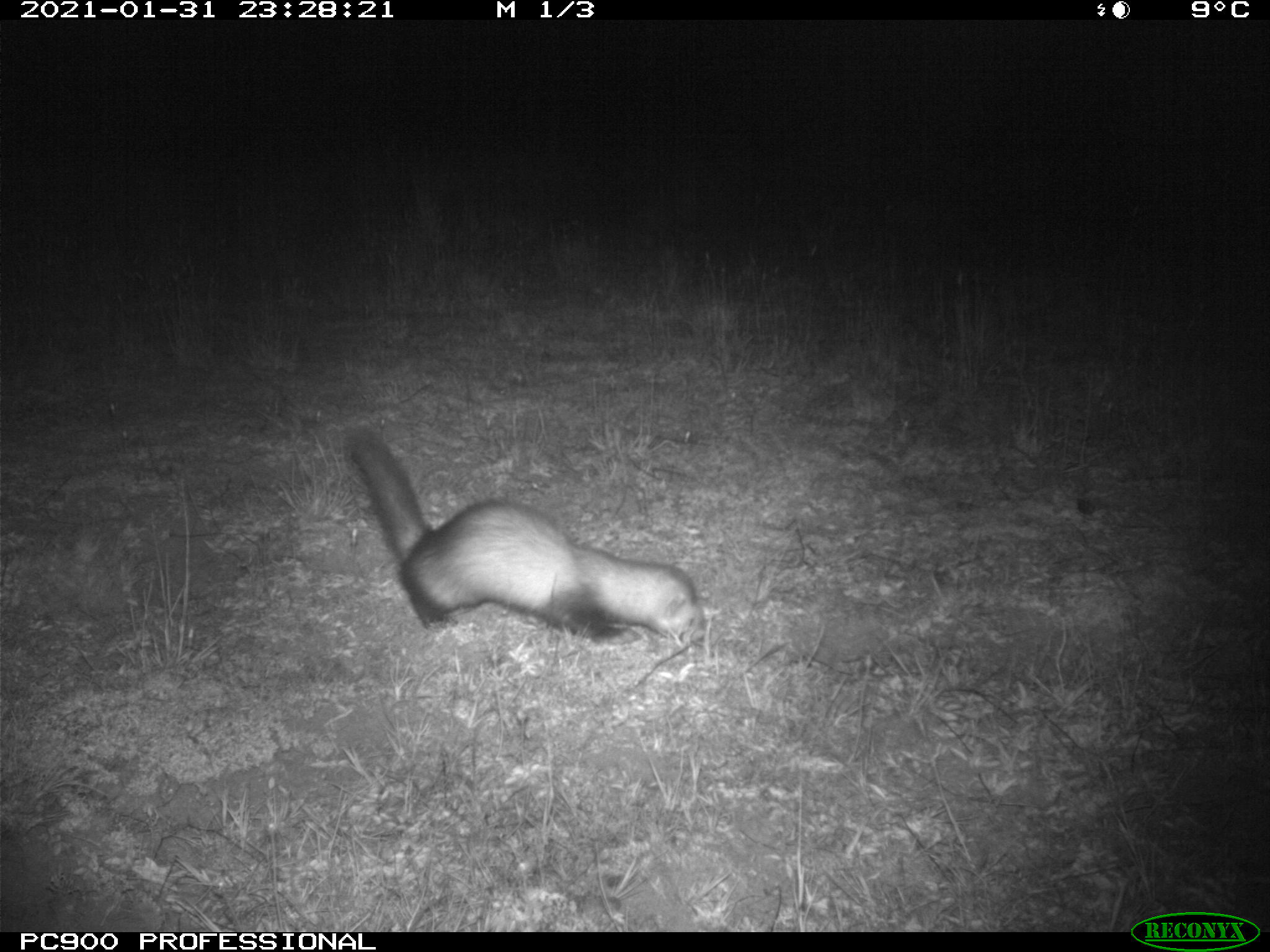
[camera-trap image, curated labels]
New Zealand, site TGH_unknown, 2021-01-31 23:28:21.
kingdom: Animalia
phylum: Chordata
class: Mammalia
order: Carnivora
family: Mustelidae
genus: Mustela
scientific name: Mustela furo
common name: ferret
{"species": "ferret (Mustela furo)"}